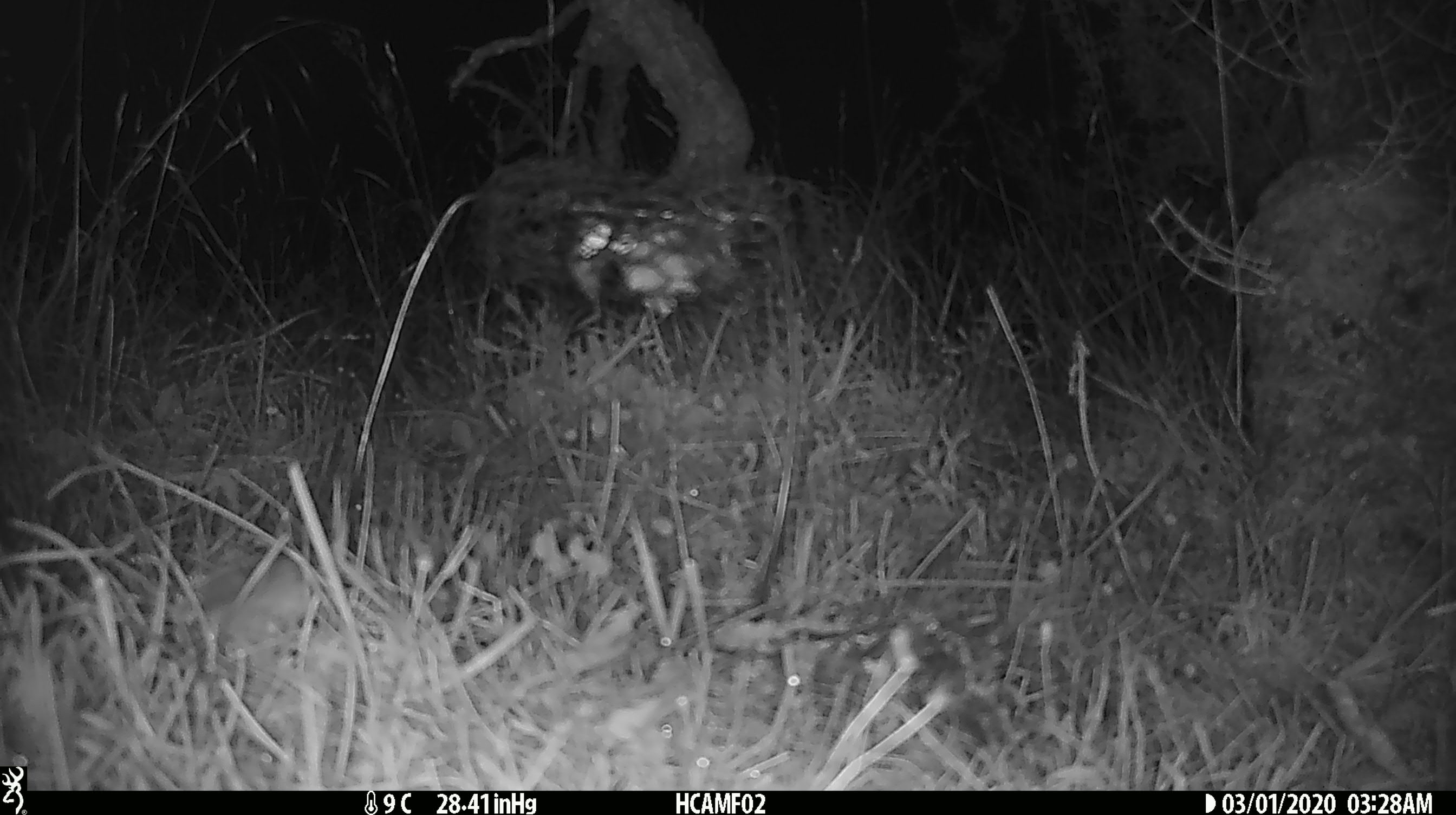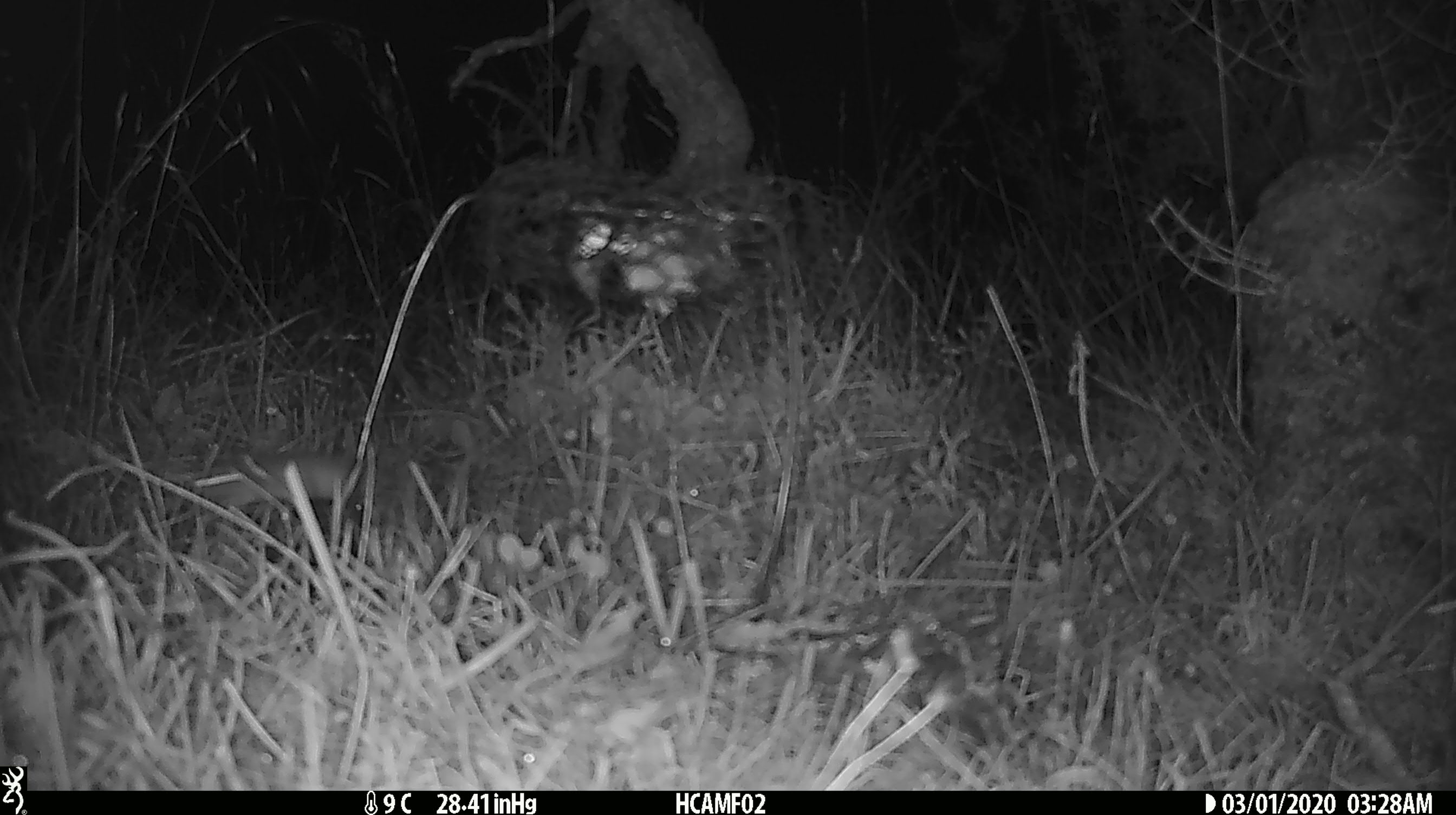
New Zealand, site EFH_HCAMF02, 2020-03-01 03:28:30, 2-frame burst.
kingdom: Animalia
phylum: Chordata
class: Mammalia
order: Rodentia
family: Muridae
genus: Mus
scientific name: Mus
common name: mouse